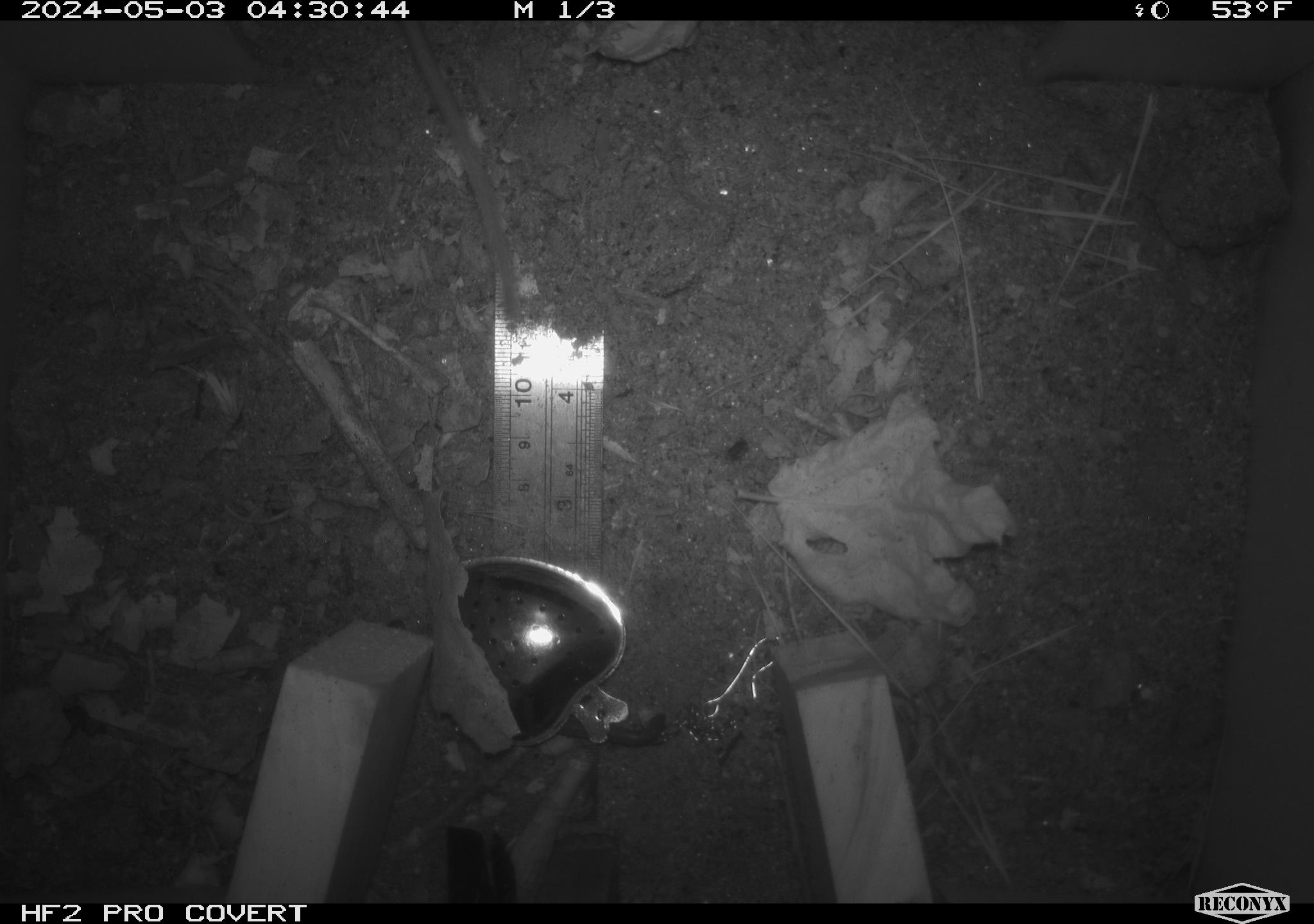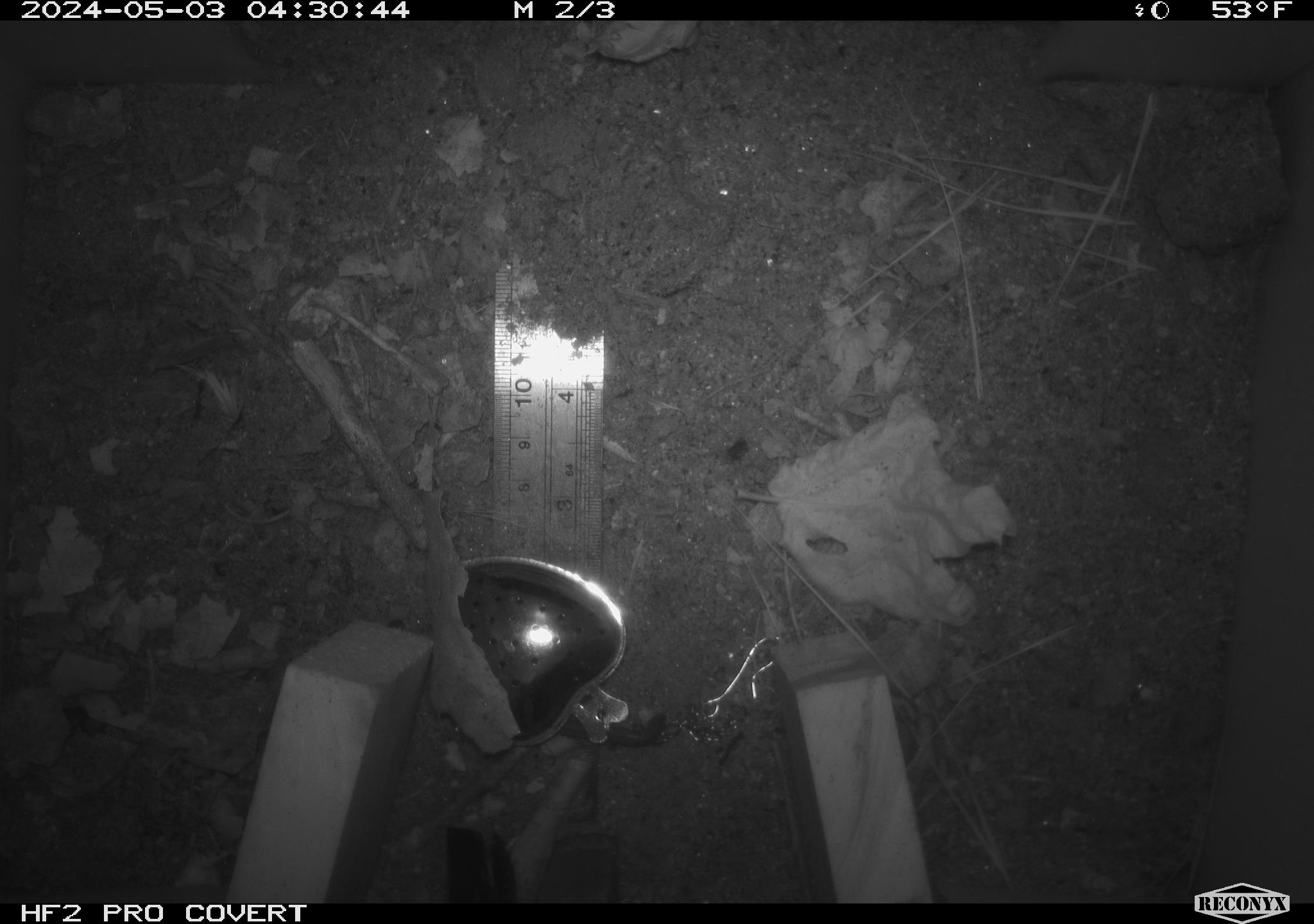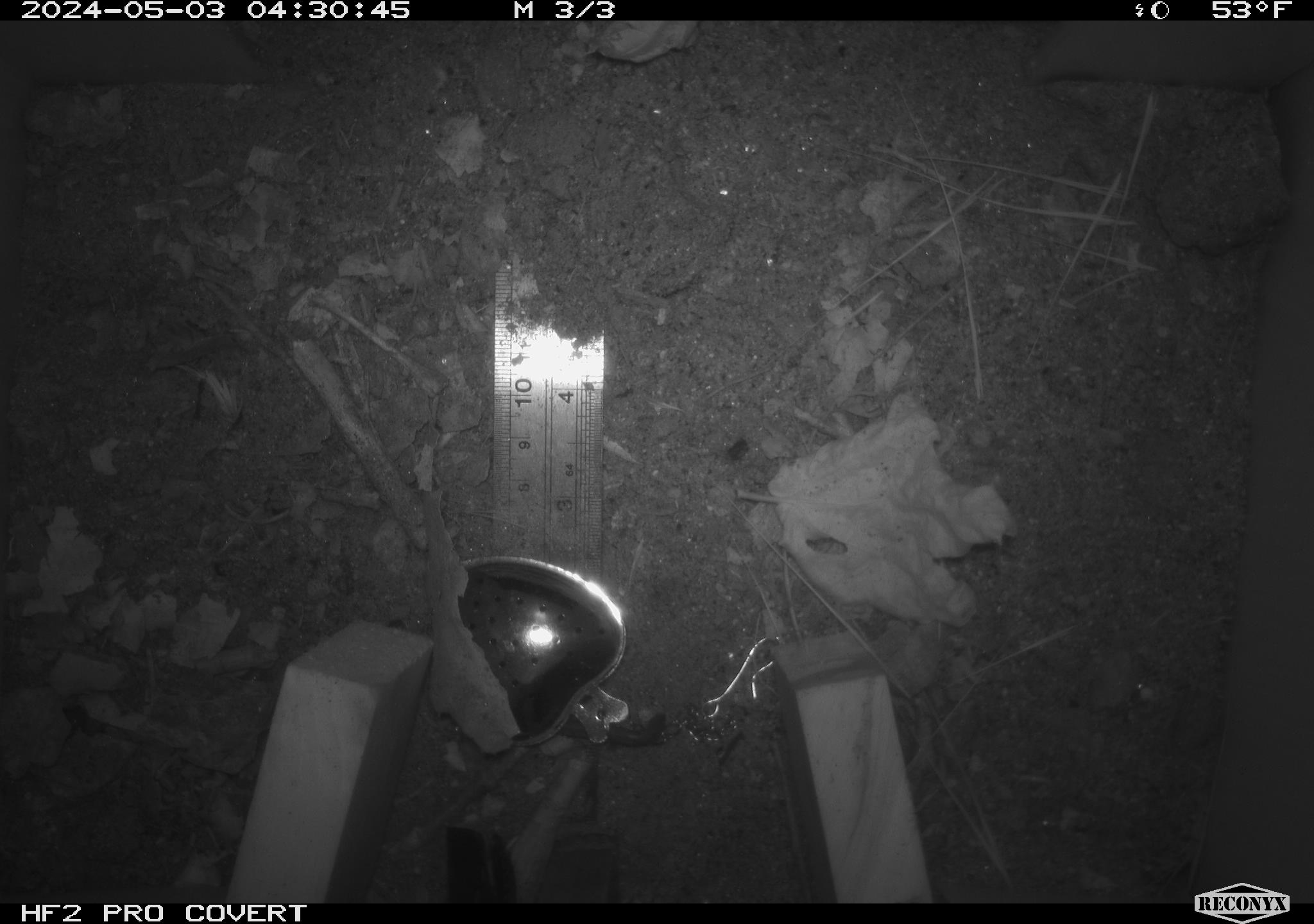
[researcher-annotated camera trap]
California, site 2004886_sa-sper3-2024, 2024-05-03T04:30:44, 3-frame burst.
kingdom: Animalia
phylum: Chordata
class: Mammalia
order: Rodentia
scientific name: Rodentia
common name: mouse species